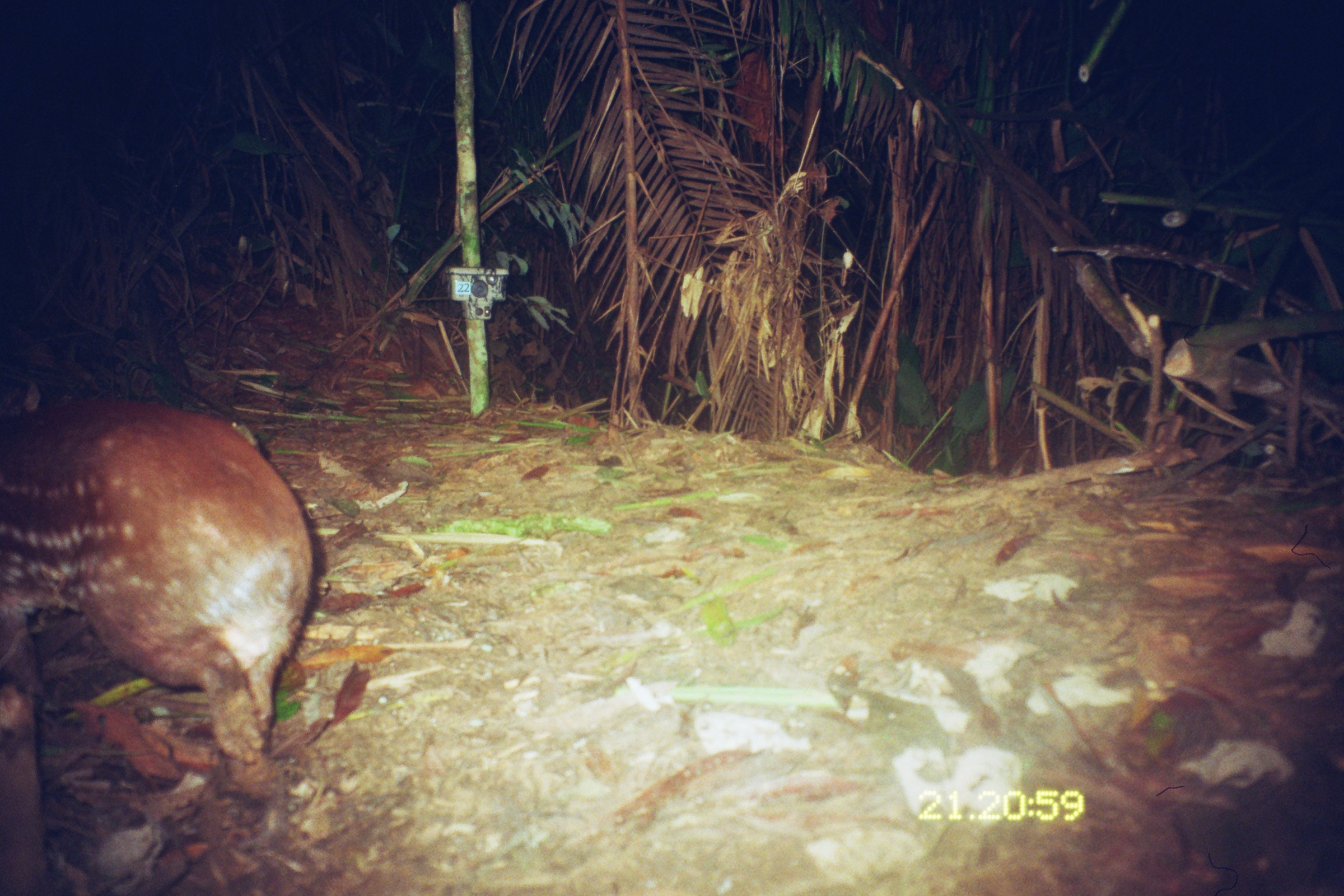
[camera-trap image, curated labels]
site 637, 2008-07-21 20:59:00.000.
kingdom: Animalia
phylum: Chordata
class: Mammalia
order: Rodentia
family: Cuniculidae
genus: Cuniculus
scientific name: Cuniculus paca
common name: spotted paca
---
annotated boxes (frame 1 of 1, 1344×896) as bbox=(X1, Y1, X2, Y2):
cuniculus paca: bbox=(0, 377, 314, 795)